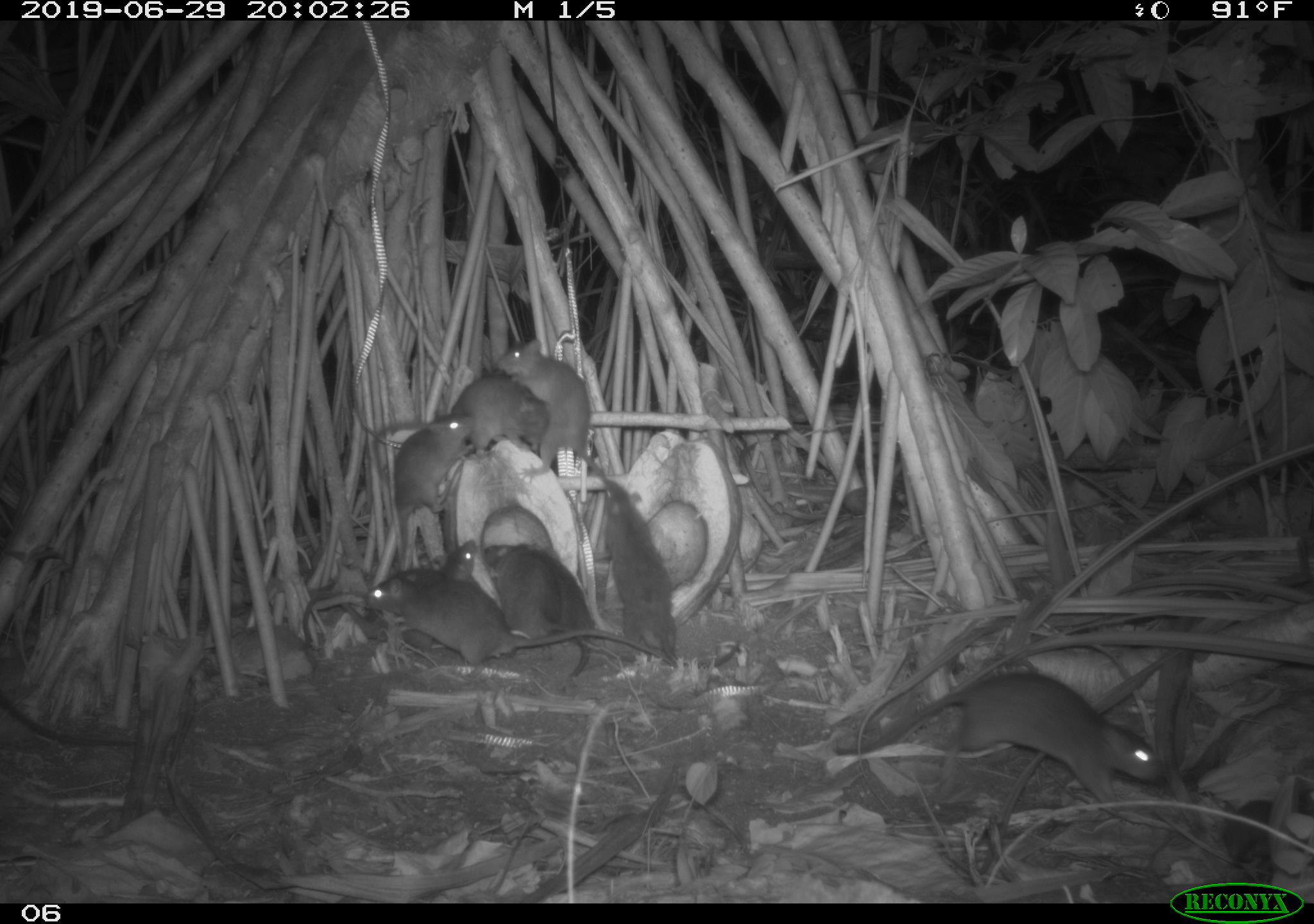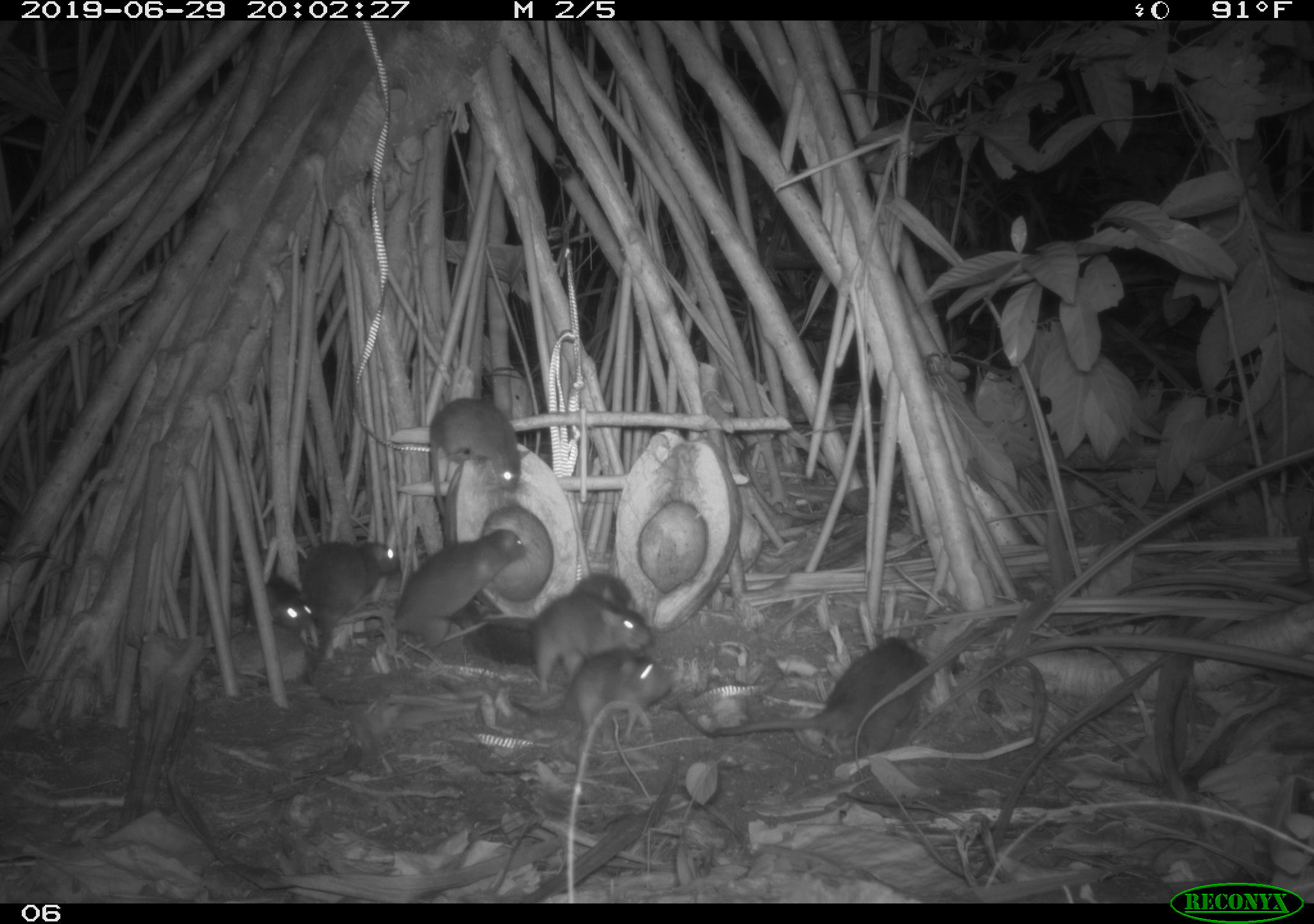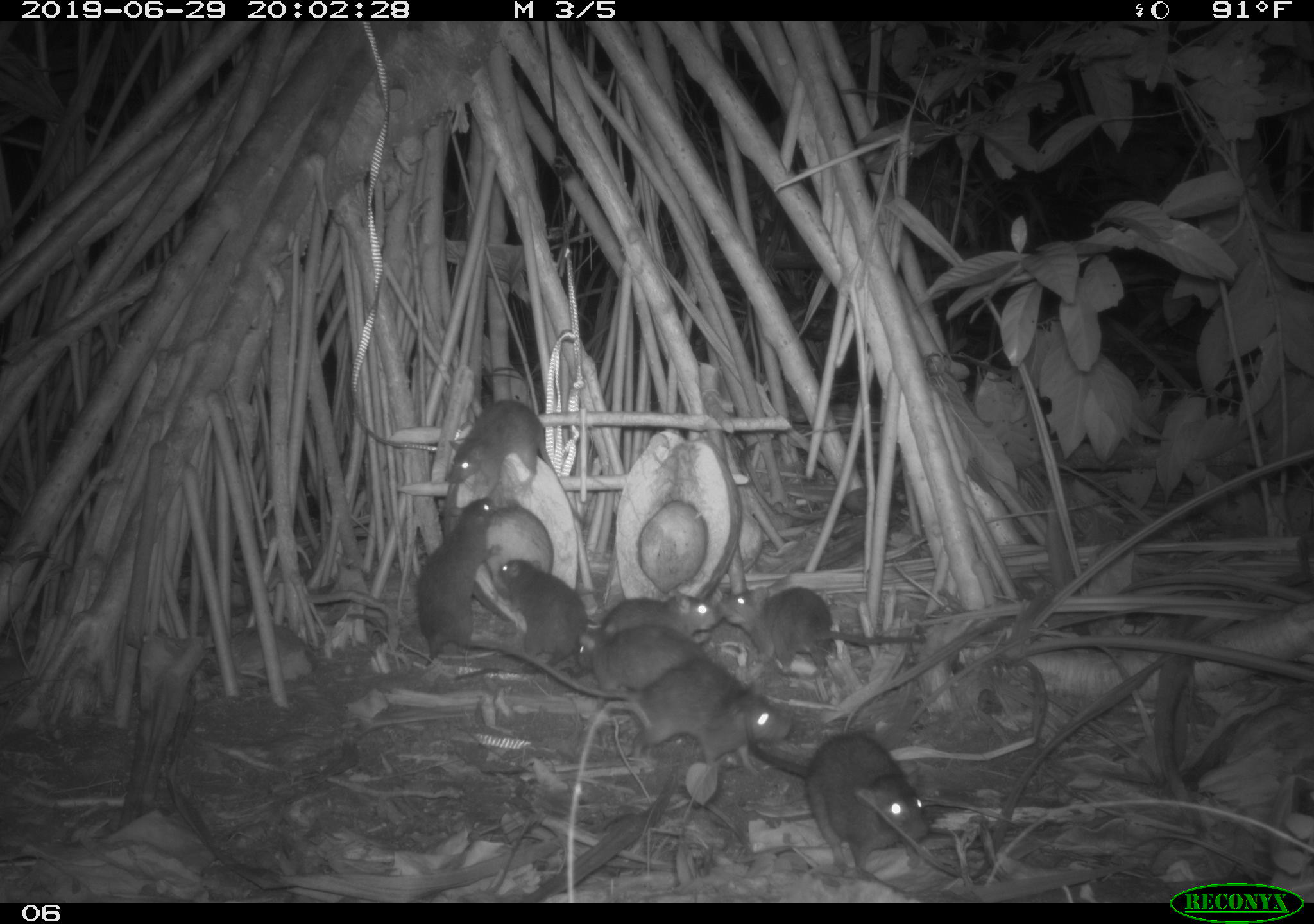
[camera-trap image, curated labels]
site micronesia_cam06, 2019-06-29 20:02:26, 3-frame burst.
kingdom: Animalia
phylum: Chordata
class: Mammalia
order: Rodentia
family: Muridae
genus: Rattus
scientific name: Rattus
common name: rat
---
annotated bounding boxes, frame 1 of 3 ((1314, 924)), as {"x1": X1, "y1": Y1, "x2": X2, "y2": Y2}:
rat: {"x1": 831, "y1": 664, "x2": 1170, "y2": 816}; {"x1": 355, "y1": 570, "x2": 669, "y2": 676}; {"x1": 602, "y1": 476, "x2": 745, "y2": 676}; {"x1": 297, "y1": 531, "x2": 479, "y2": 658}; {"x1": 353, "y1": 366, "x2": 553, "y2": 479}; {"x1": 498, "y1": 334, "x2": 629, "y2": 502}; {"x1": 383, "y1": 412, "x2": 479, "y2": 584}; {"x1": 481, "y1": 543, "x2": 595, "y2": 676}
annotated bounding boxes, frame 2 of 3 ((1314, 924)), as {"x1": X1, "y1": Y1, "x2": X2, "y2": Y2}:
rat: {"x1": 704, "y1": 635, "x2": 943, "y2": 756}; {"x1": 355, "y1": 526, "x2": 529, "y2": 651}; {"x1": 489, "y1": 591, "x2": 658, "y2": 692}; {"x1": 425, "y1": 395, "x2": 530, "y2": 520}; {"x1": 300, "y1": 536, "x2": 403, "y2": 632}; {"x1": 565, "y1": 651, "x2": 669, "y2": 744}; {"x1": 244, "y1": 574, "x2": 318, "y2": 645}; {"x1": 565, "y1": 567, "x2": 638, "y2": 619}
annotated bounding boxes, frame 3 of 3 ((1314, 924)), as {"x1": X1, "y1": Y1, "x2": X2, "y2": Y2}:
rat: {"x1": 457, "y1": 633, "x2": 796, "y2": 774}; {"x1": 743, "y1": 726, "x2": 935, "y2": 873}; {"x1": 715, "y1": 581, "x2": 933, "y2": 669}; {"x1": 445, "y1": 554, "x2": 590, "y2": 686}; {"x1": 441, "y1": 398, "x2": 579, "y2": 522}; {"x1": 412, "y1": 497, "x2": 508, "y2": 669}; {"x1": 570, "y1": 617, "x2": 713, "y2": 698}; {"x1": 580, "y1": 588, "x2": 722, "y2": 649}